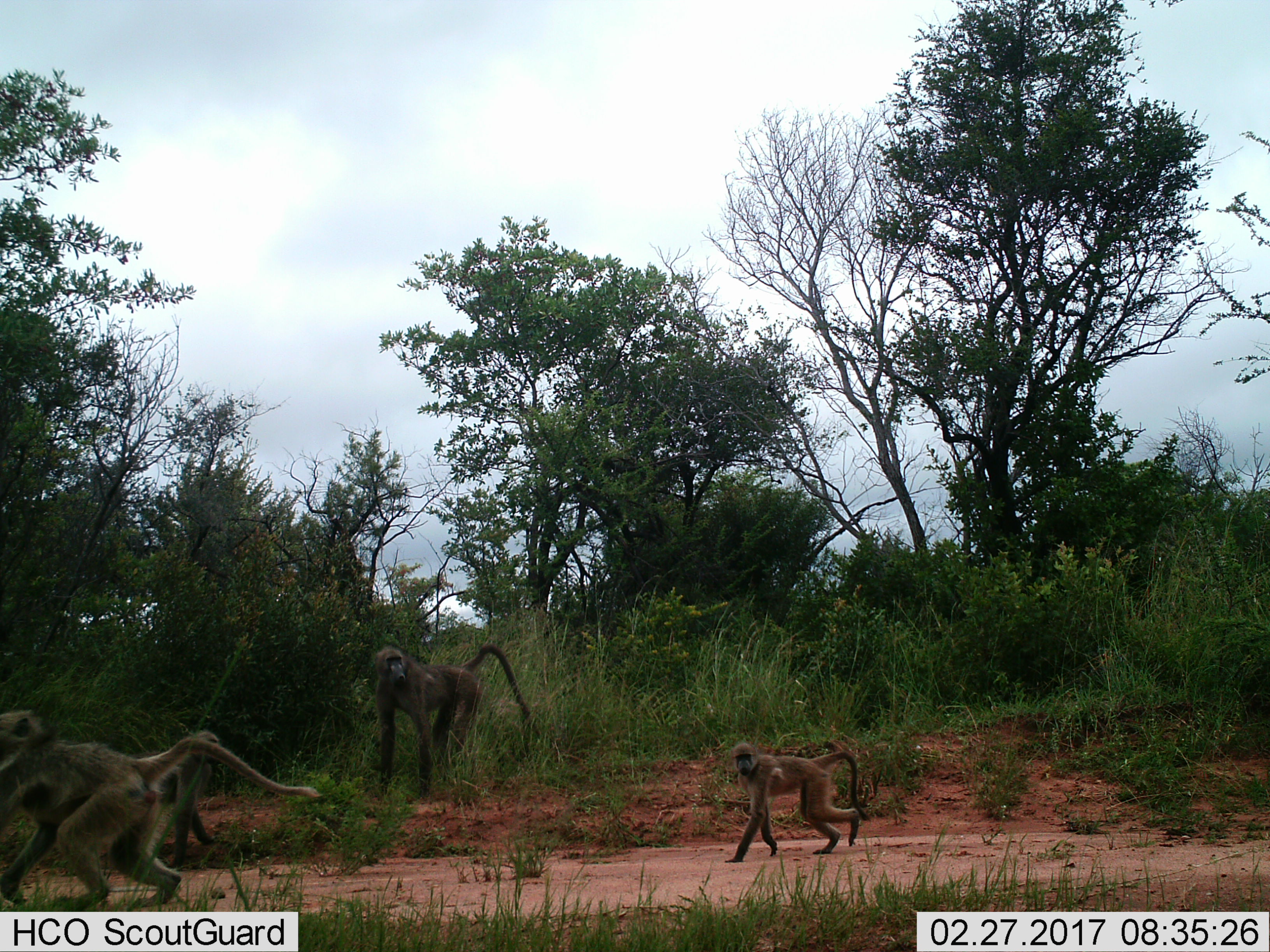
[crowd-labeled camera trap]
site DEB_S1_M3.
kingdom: Animalia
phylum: Chordata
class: Mammalia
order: Primates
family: Cercopithecidae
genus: Papio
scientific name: Papio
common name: baboon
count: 4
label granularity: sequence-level